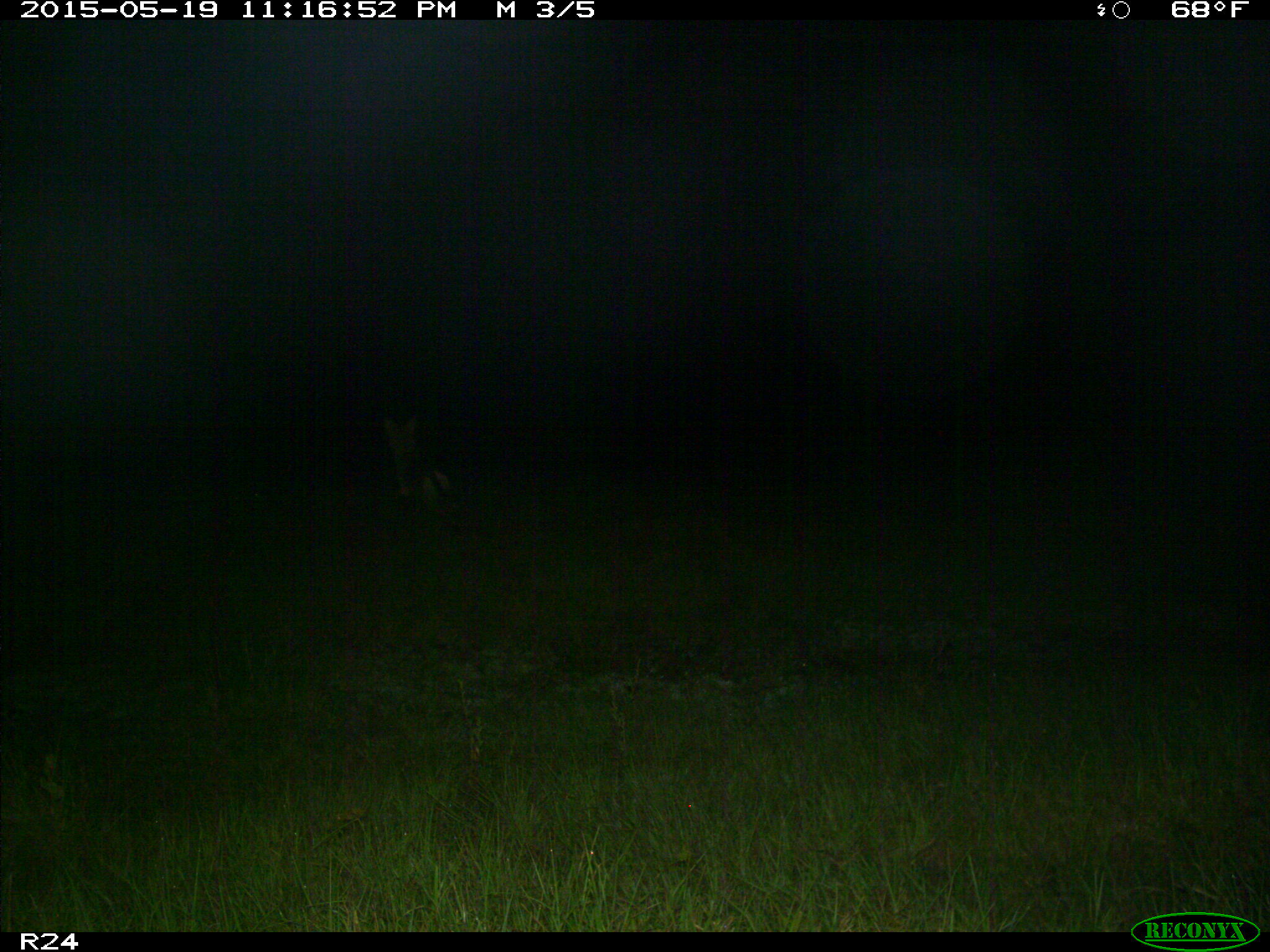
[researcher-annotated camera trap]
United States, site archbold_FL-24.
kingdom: Animalia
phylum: Chordata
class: Mammalia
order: Artiodactyla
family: Bovidae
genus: Bos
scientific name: Bos taurus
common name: domestic cow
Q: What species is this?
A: Bos taurus (domestic cow).